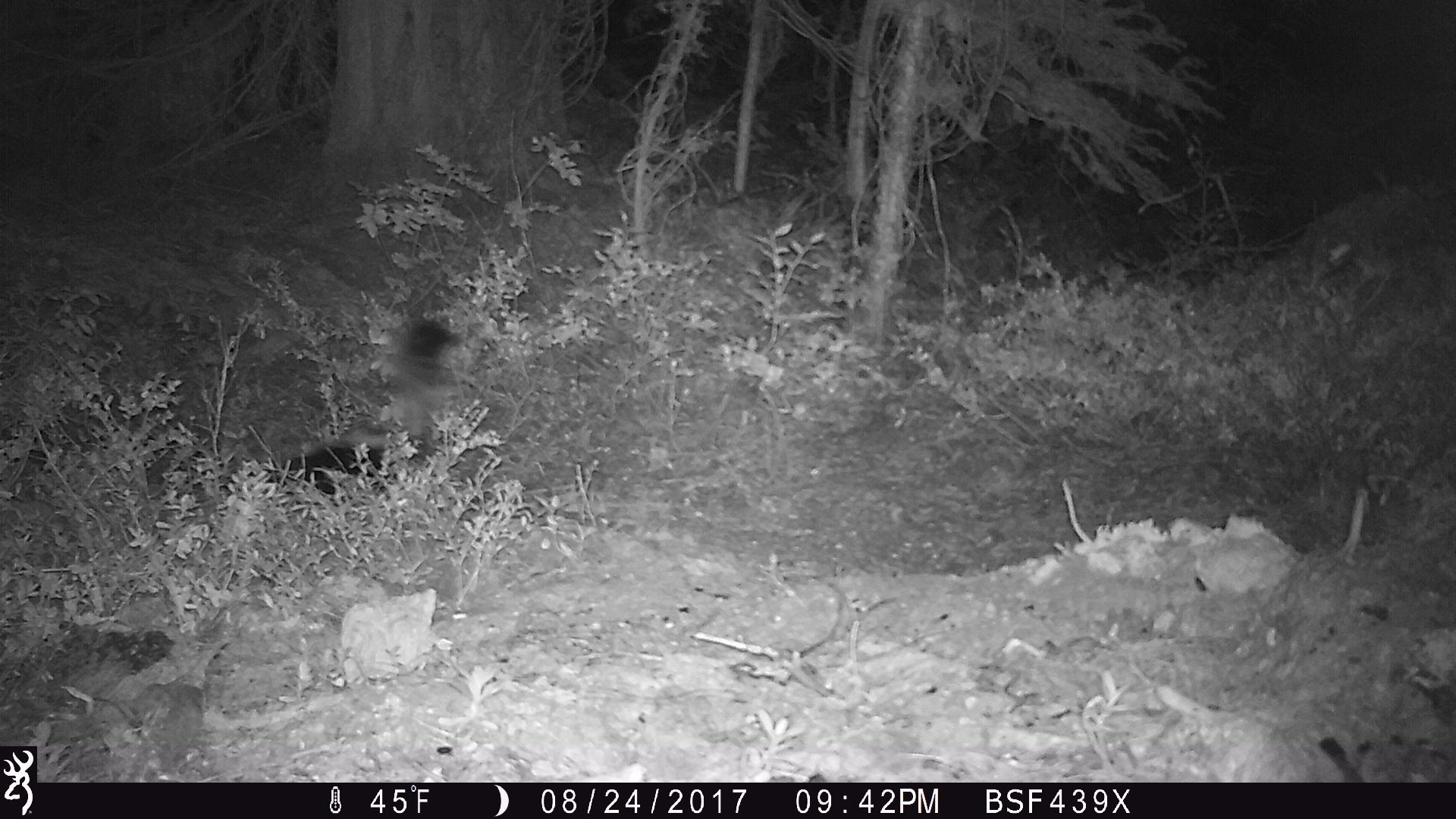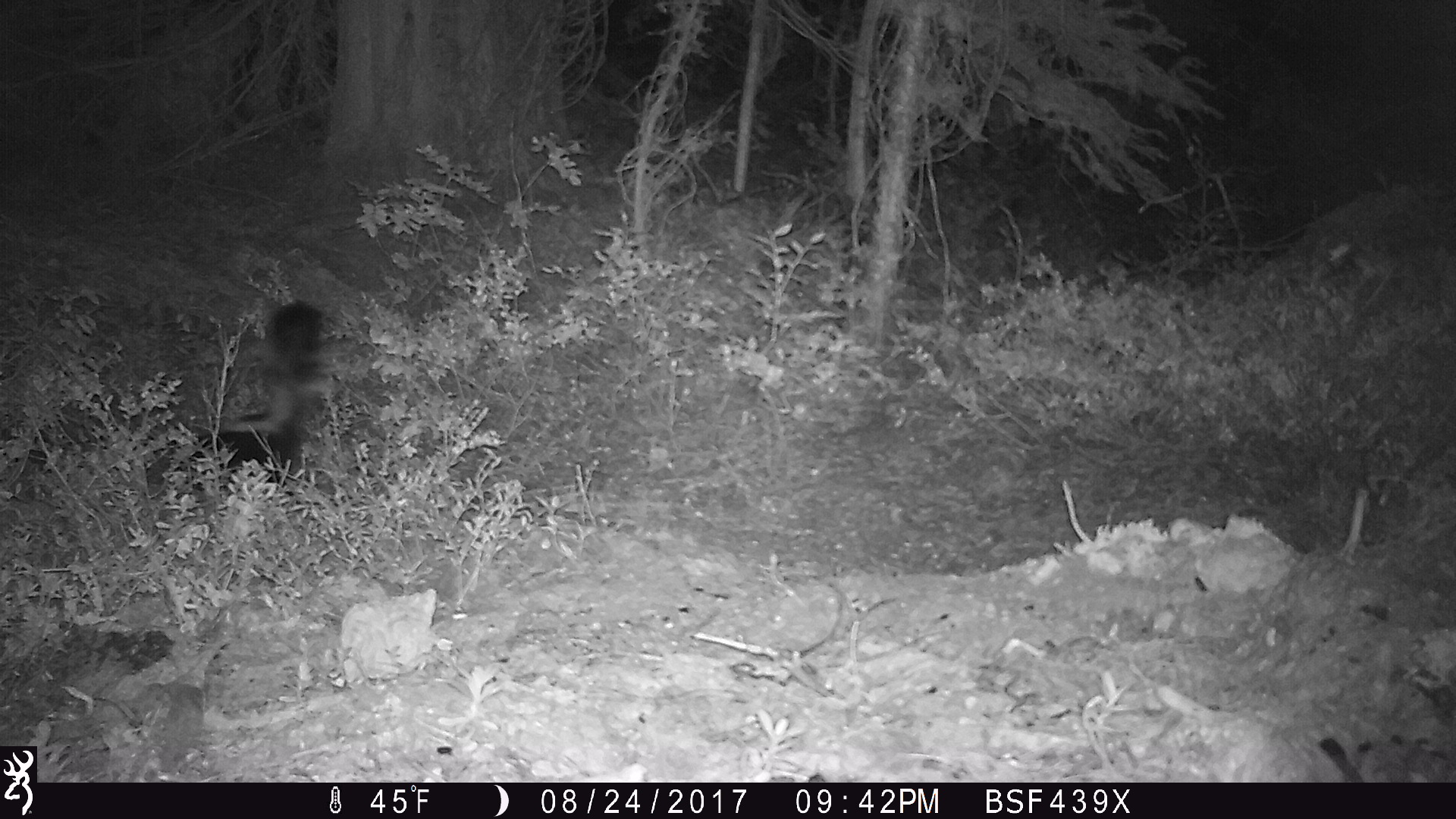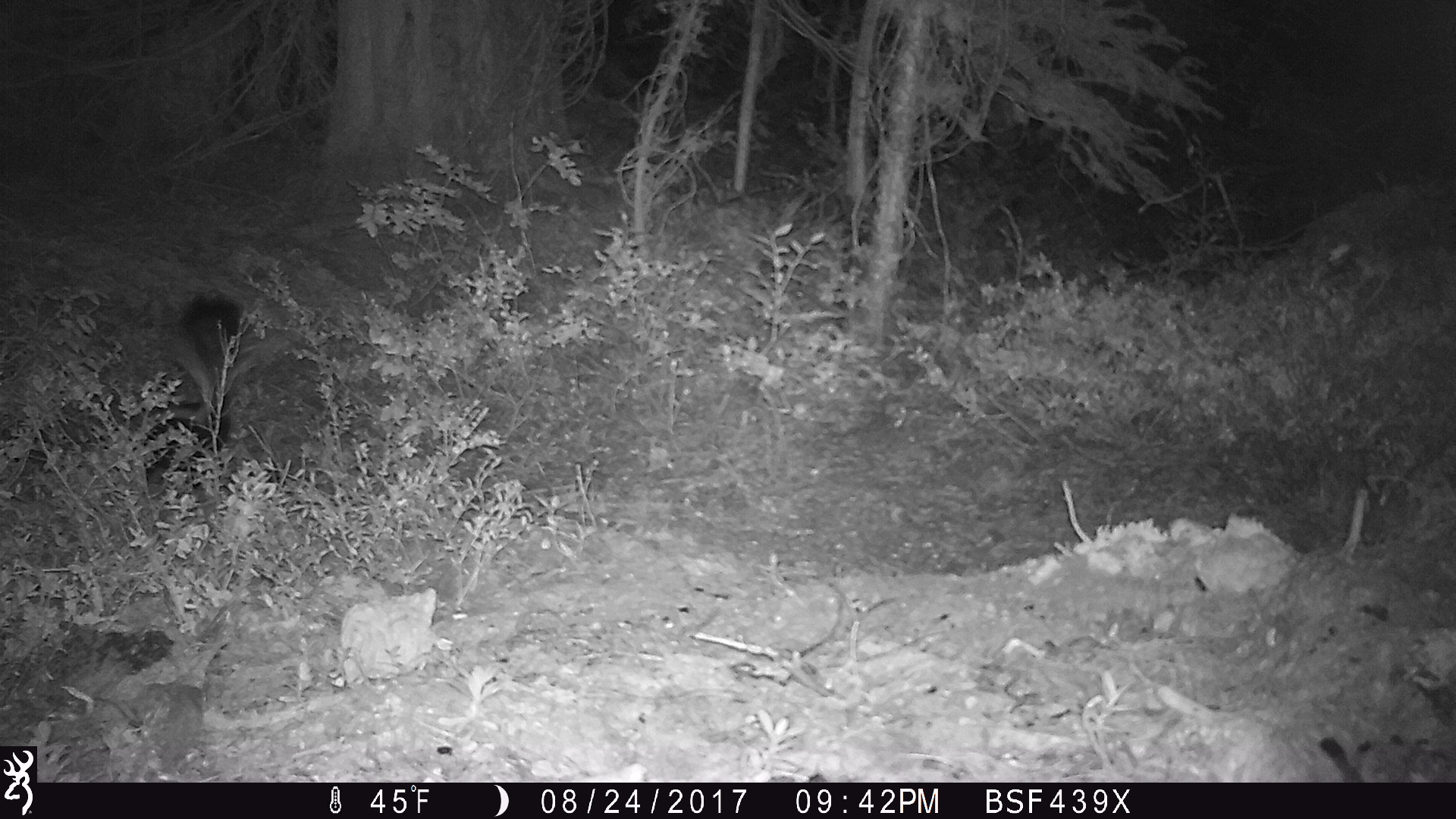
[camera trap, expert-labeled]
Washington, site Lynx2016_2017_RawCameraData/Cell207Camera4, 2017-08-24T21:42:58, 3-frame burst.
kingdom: Animalia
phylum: Chordata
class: Mammalia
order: Carnivora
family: Mephitidae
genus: Mephitis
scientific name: Mephitis mephitis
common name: striped skunk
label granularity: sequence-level